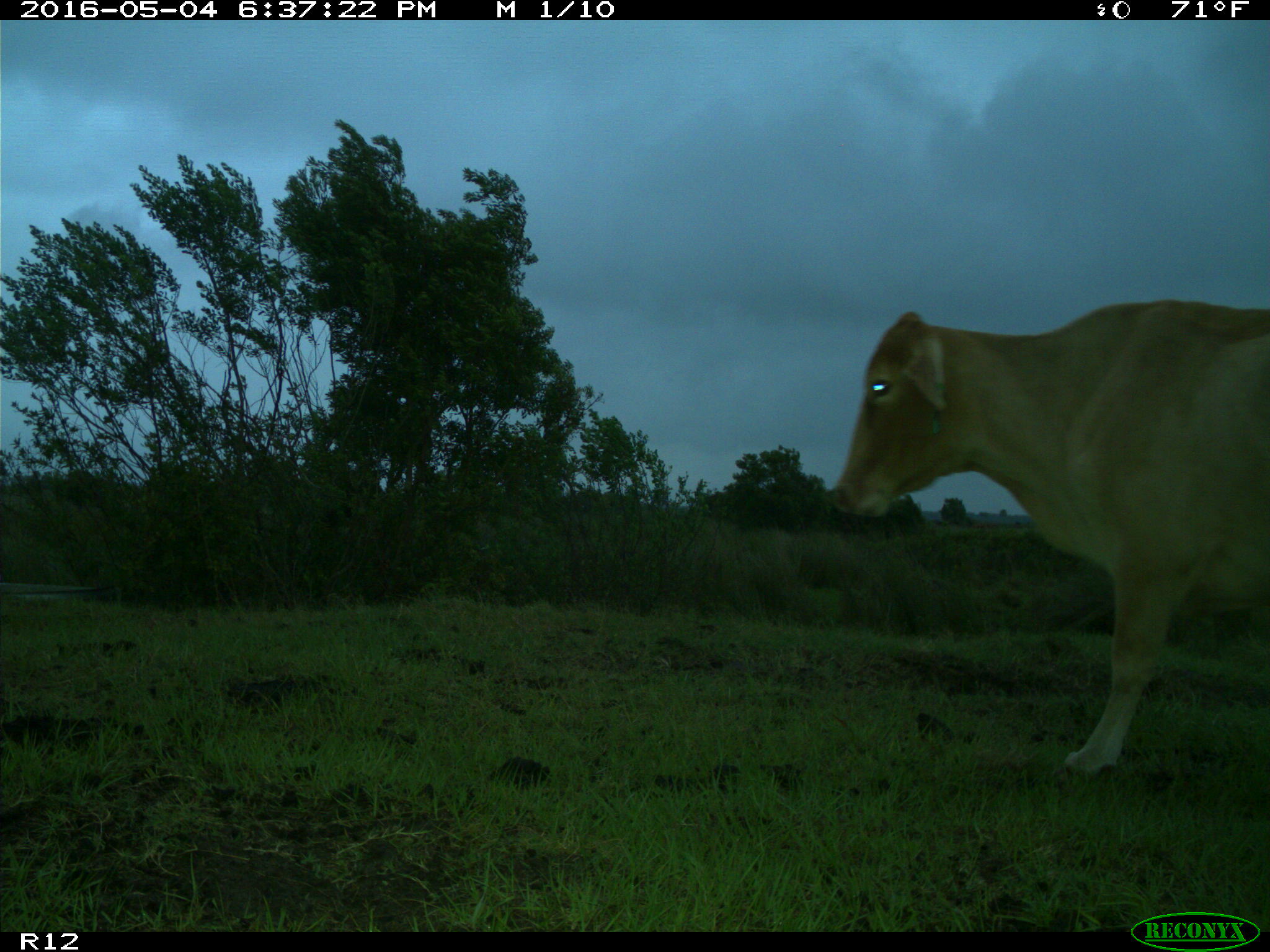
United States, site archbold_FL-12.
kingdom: Animalia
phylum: Chordata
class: Mammalia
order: Artiodactyla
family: Bovidae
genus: Bos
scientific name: Bos taurus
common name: domestic cow